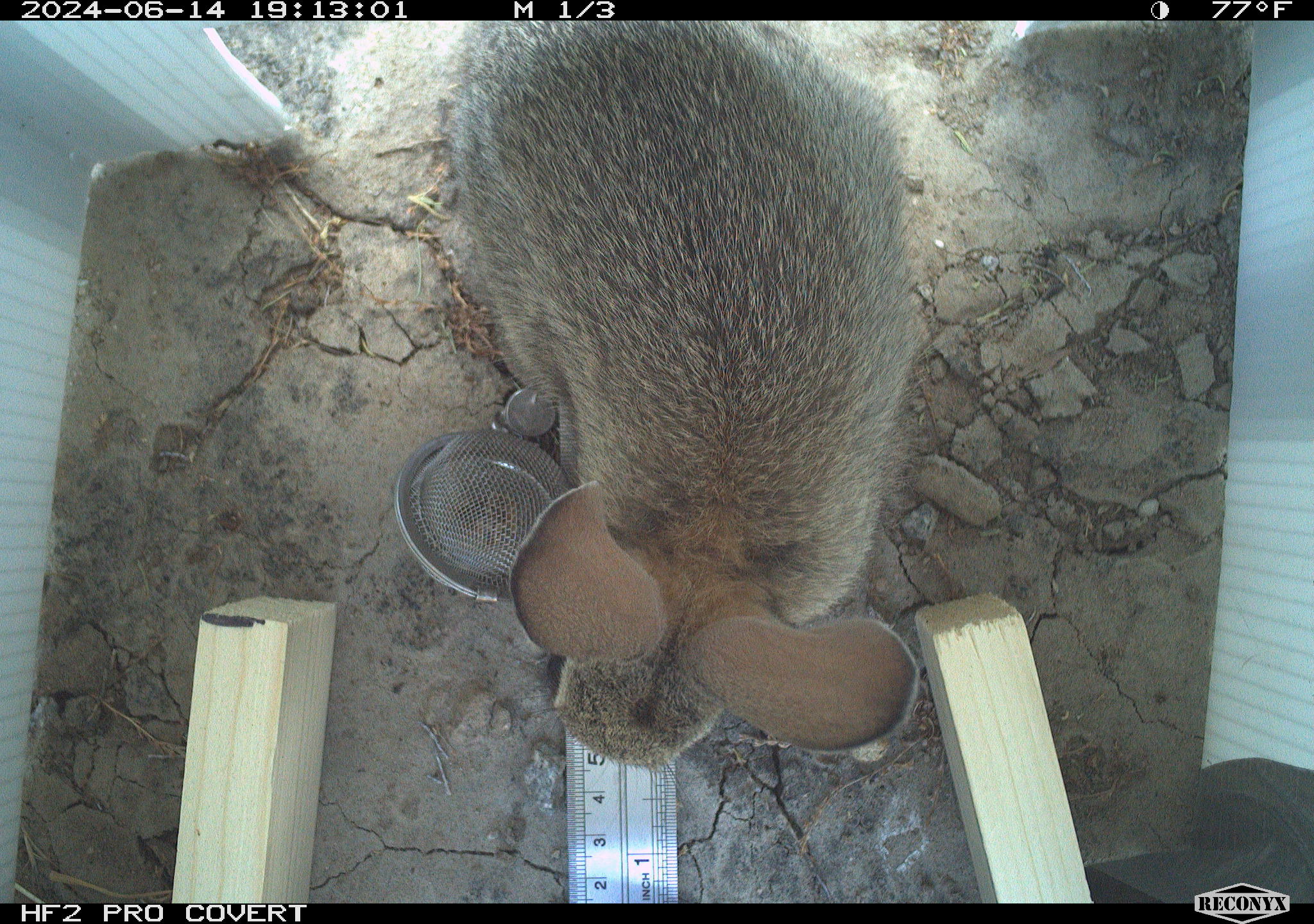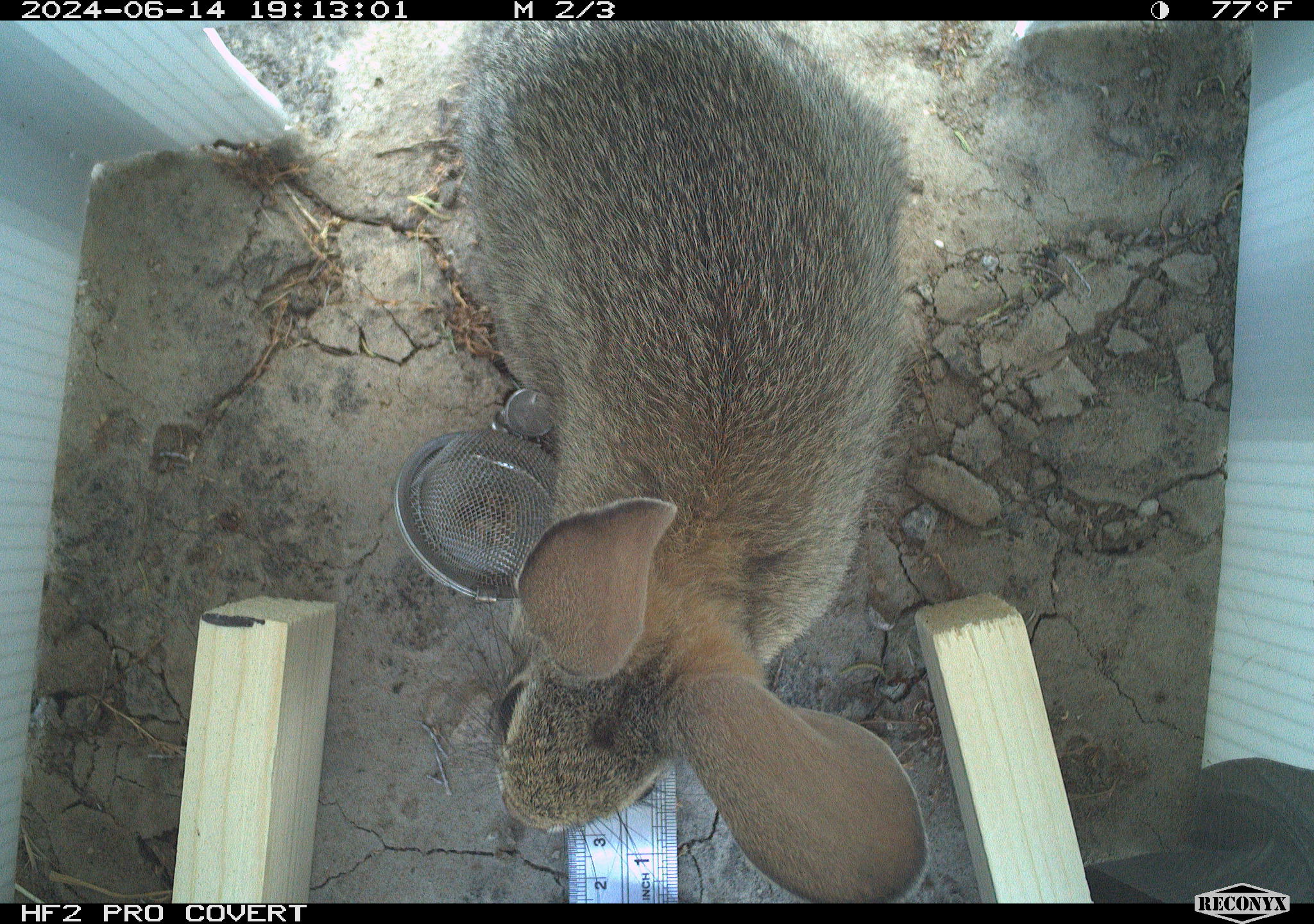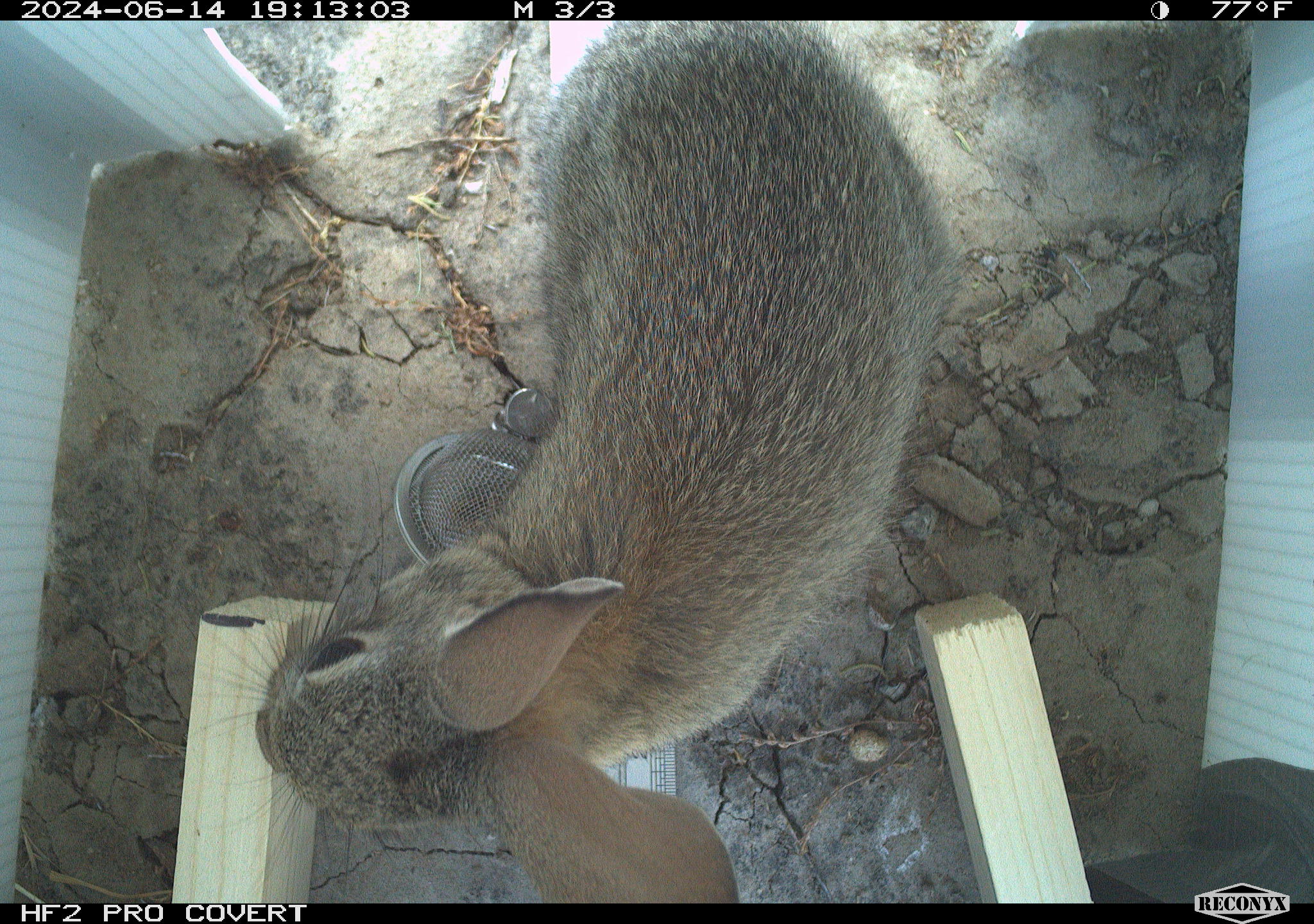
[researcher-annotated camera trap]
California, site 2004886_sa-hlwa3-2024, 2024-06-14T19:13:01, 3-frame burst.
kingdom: Animalia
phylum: Chordata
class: Mammalia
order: Lagomorpha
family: Leporidae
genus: Sylvilagus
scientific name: Sylvilagus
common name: cottontail rabbits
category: sylvilagus species